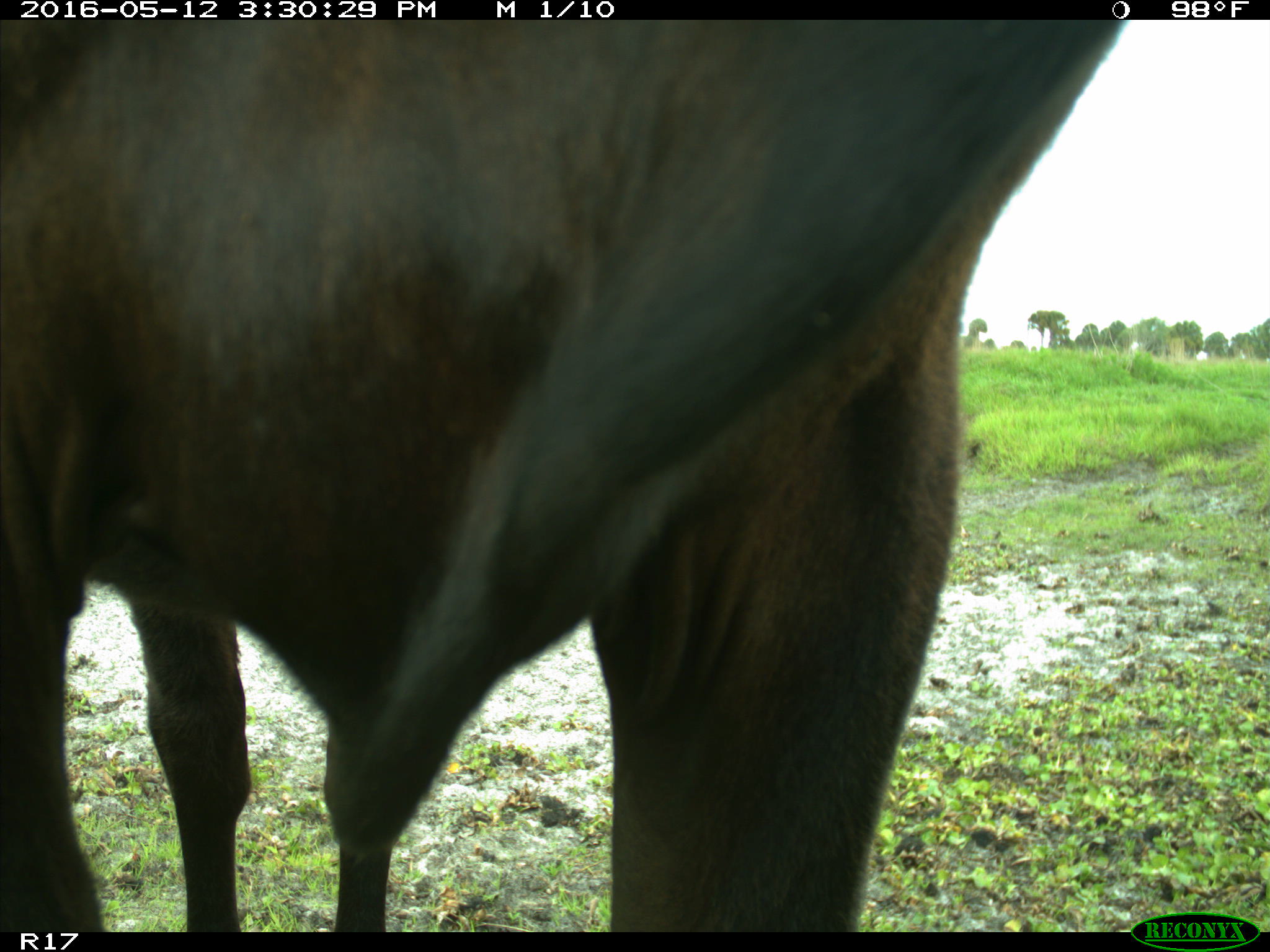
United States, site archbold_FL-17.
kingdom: Animalia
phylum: Chordata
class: Mammalia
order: Artiodactyla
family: Bovidae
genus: Bos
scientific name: Bos taurus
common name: domestic cow